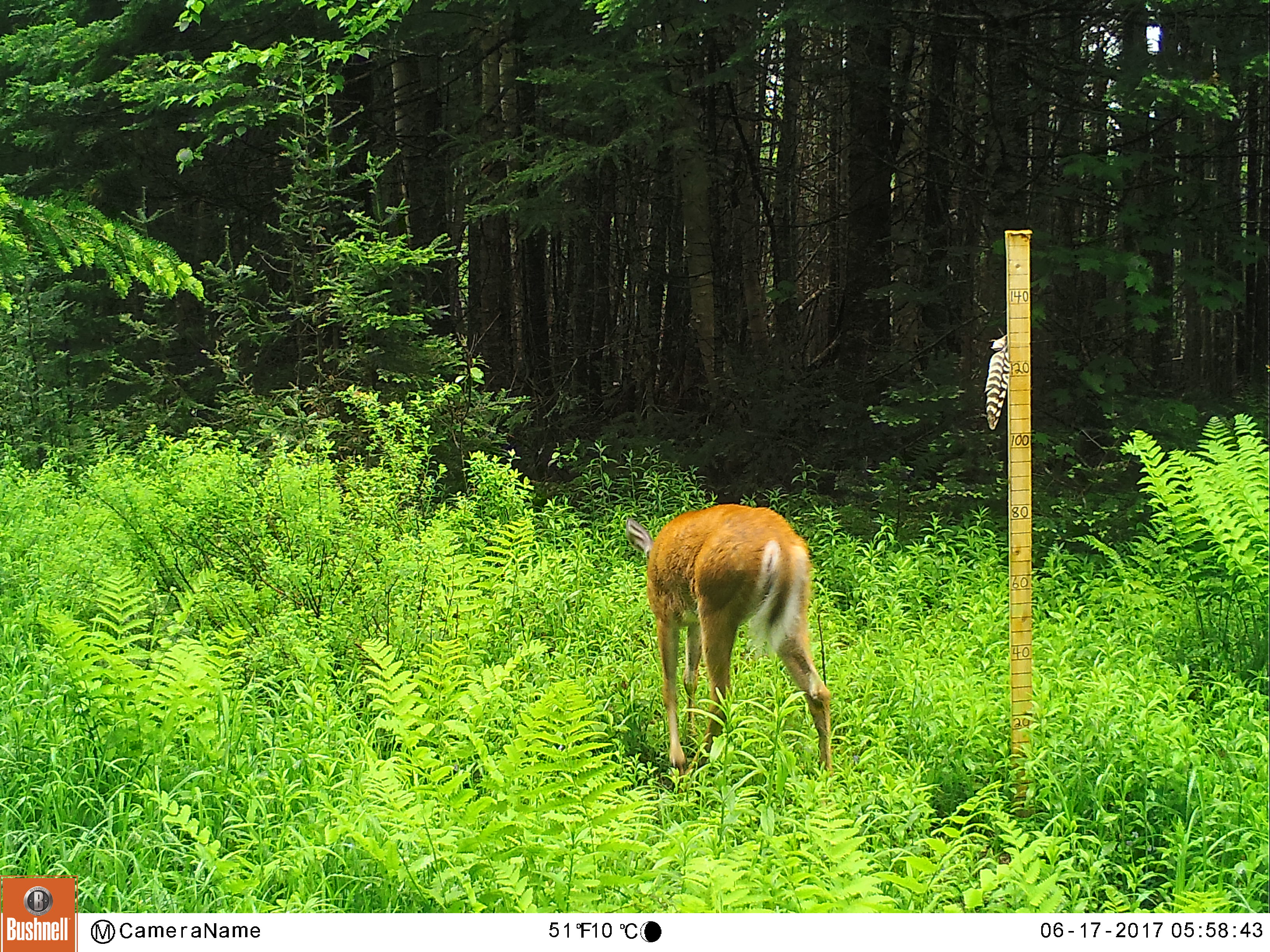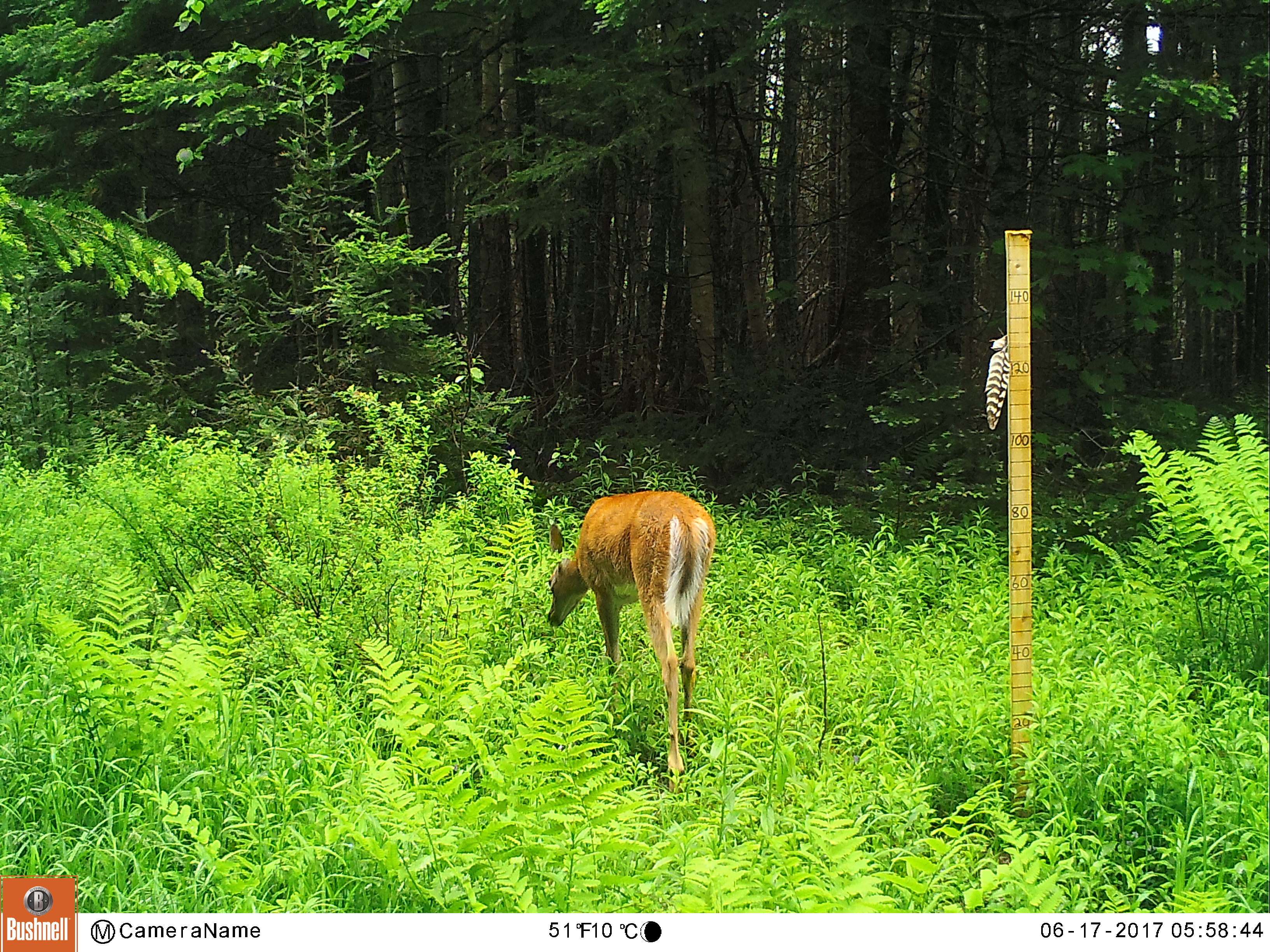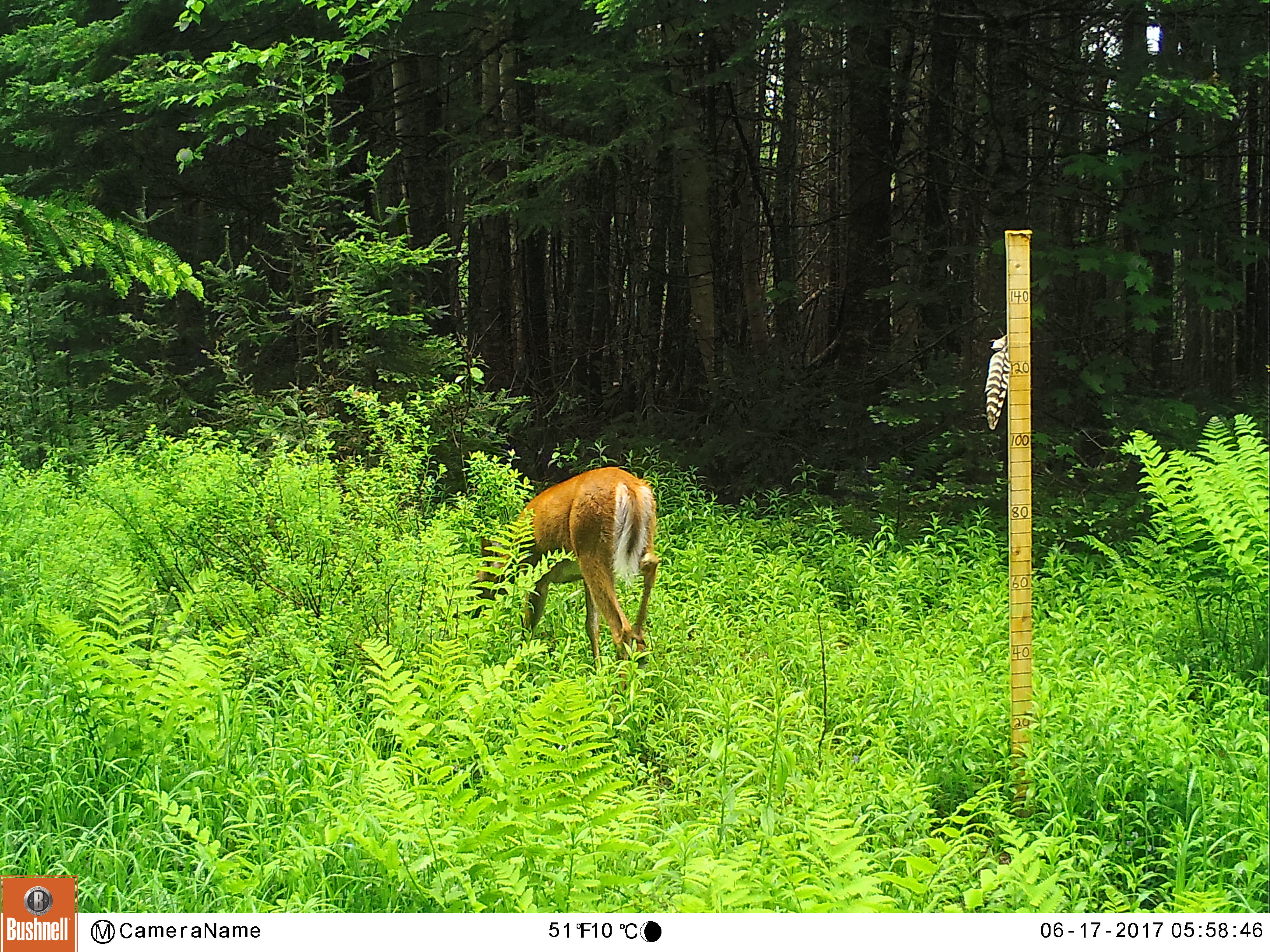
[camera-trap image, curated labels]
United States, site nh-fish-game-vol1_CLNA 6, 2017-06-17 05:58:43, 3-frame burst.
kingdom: Animalia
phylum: Chordata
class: Mammalia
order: Artiodactyla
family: Cervidae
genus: Odocoileus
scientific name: Odocoileus virginianus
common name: white-tailed deer